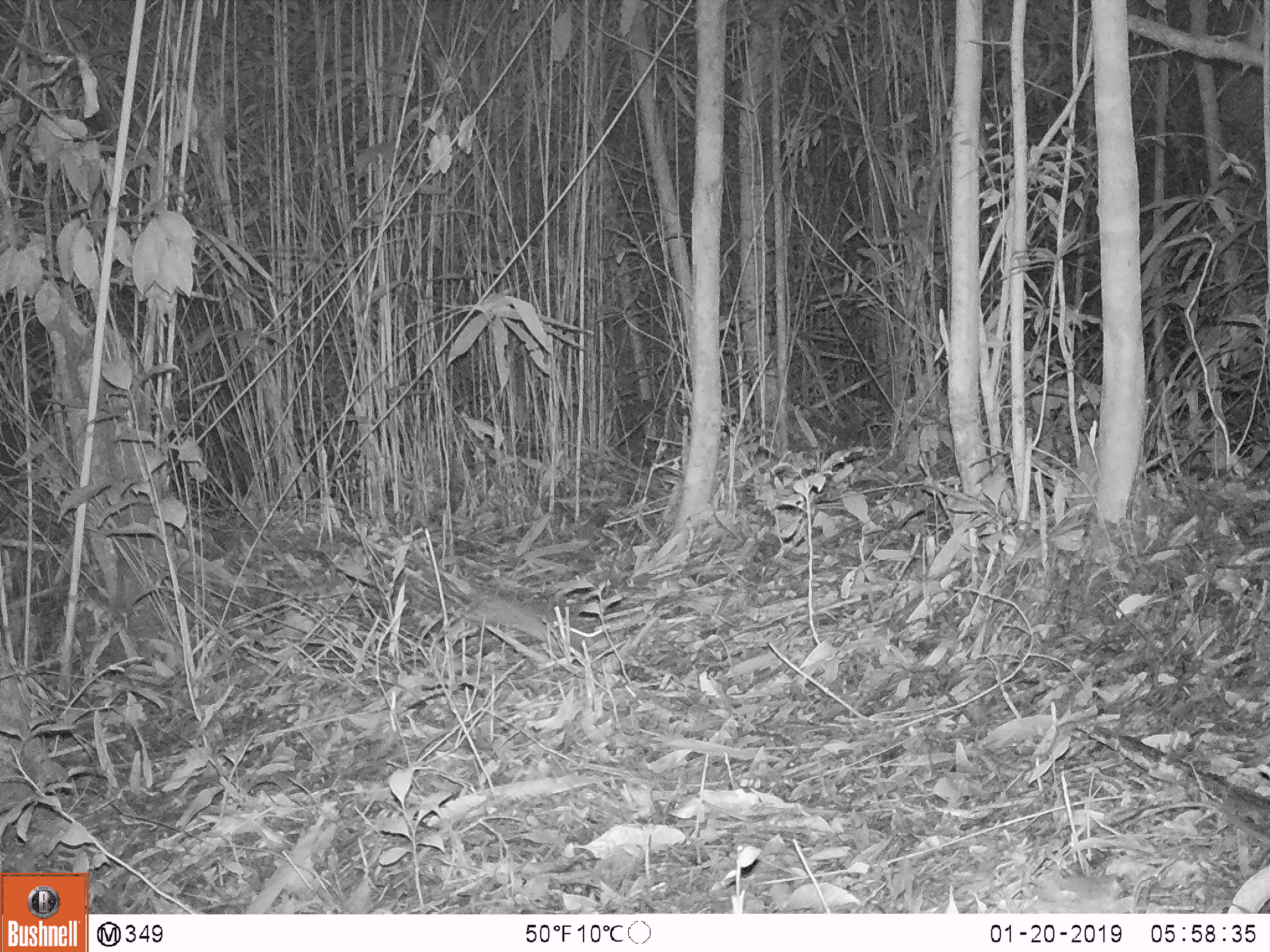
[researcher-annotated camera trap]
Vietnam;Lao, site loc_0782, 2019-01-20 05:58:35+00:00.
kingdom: Animalia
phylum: Chordata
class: Mammalia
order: Rodentia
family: Muridae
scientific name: Muridae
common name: old-world mice and rats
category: unidentified murid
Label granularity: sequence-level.